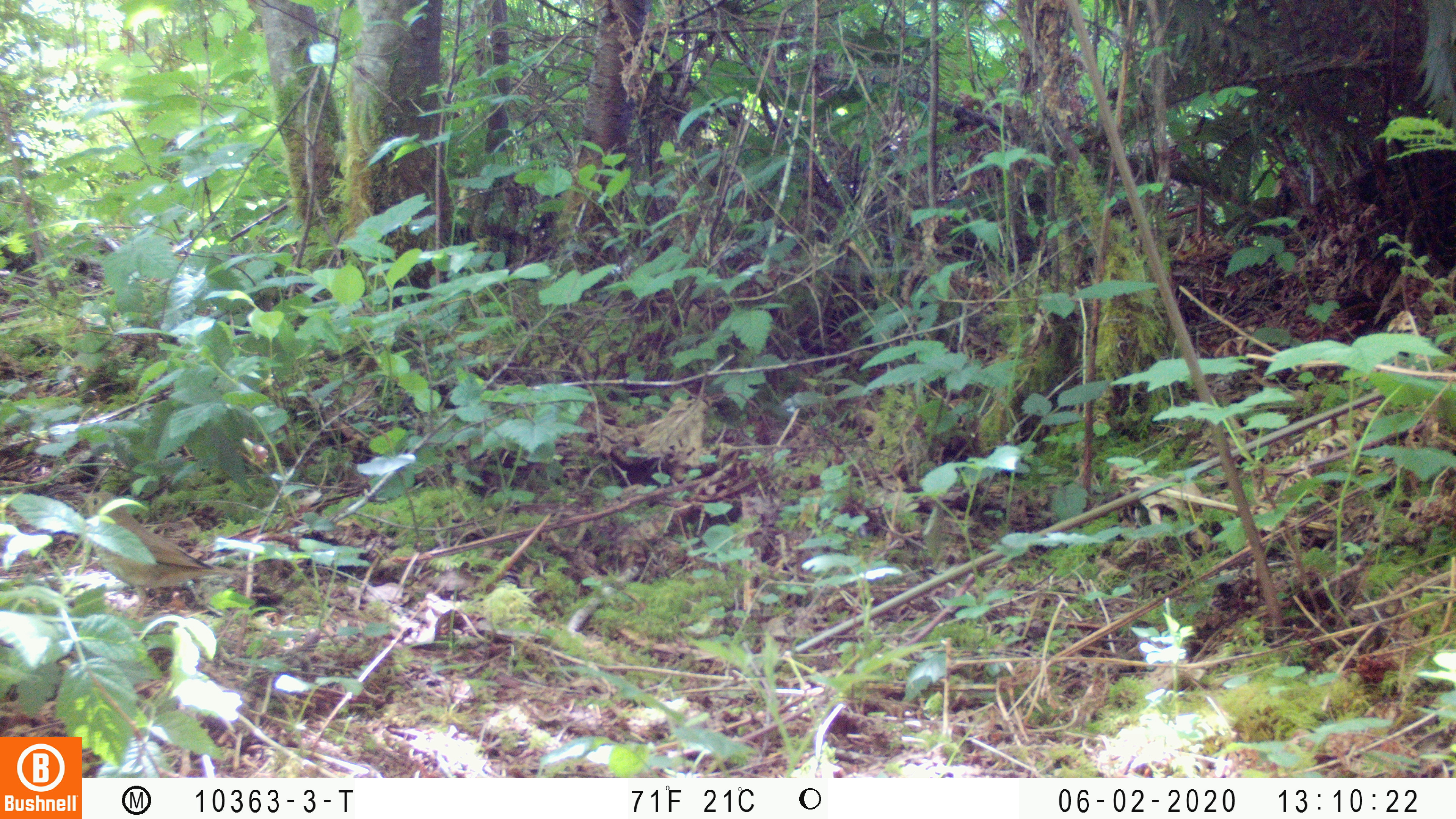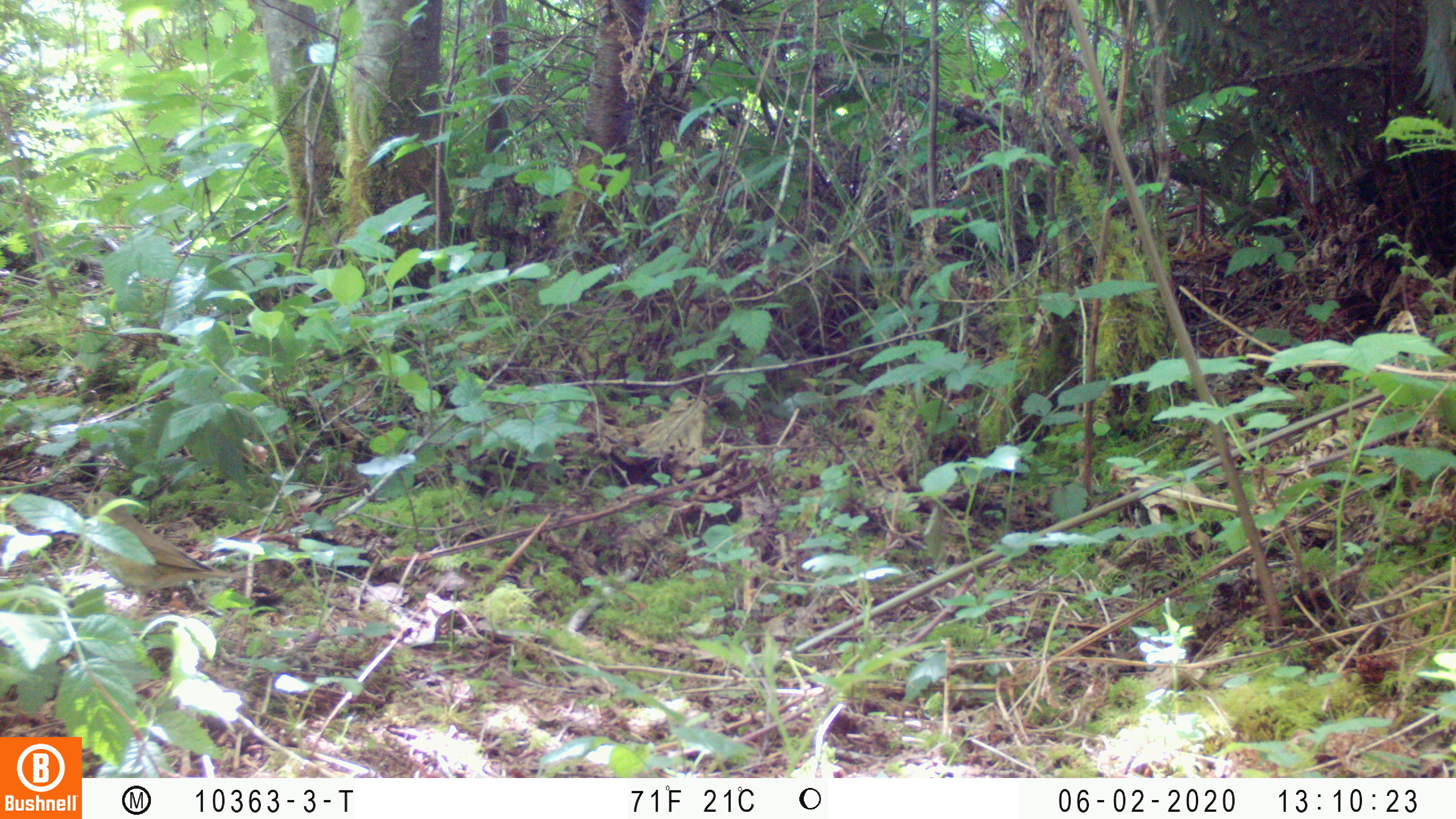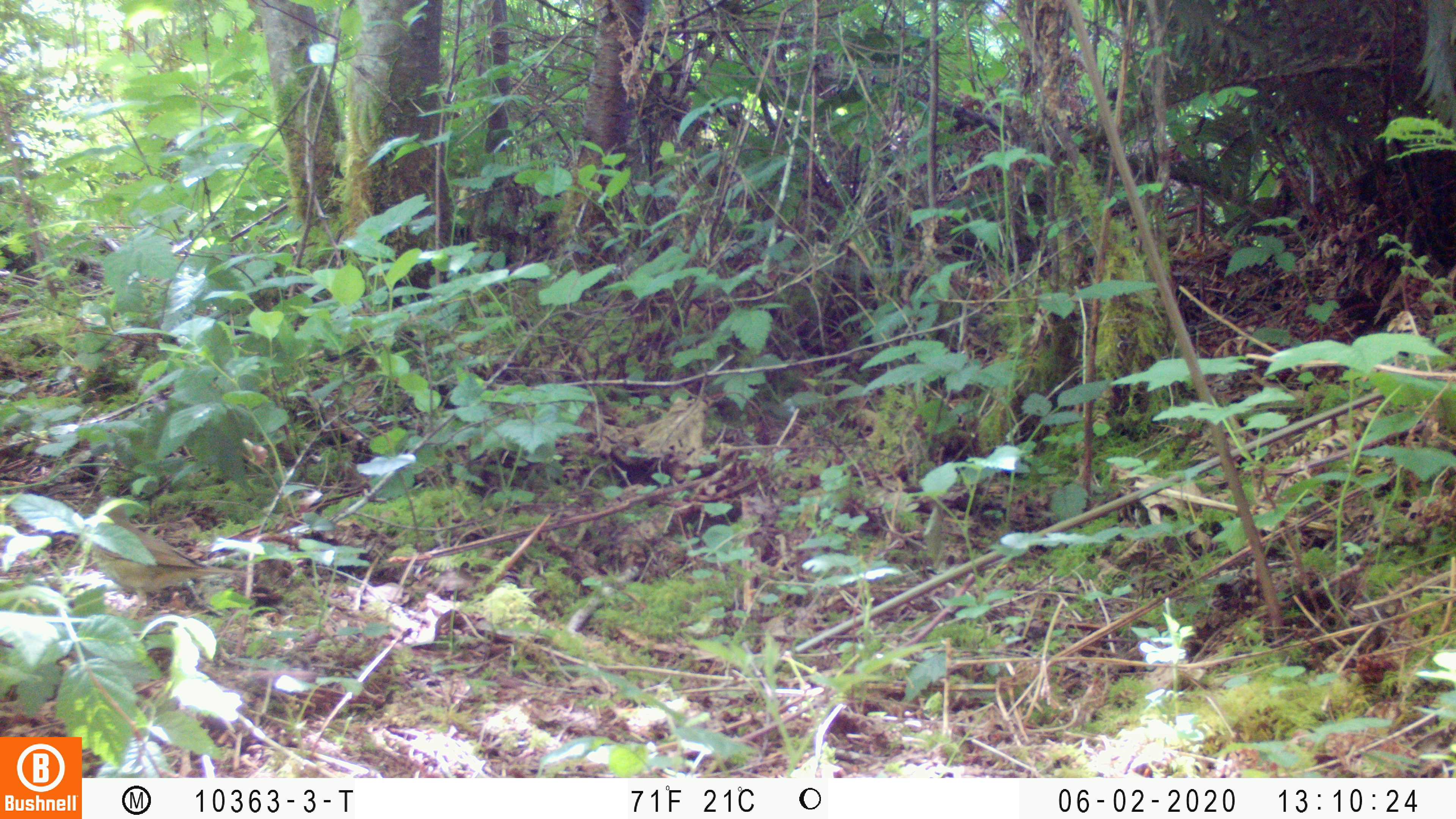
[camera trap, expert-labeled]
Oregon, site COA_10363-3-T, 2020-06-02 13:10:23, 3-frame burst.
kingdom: Animalia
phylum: Chordata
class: Aves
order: Passeriformes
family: Turdidae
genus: Catharus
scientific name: Catharus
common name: brown thrushes and nightingale-thrushes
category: catharus species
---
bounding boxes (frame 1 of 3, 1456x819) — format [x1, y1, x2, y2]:
catharus species: [76, 488, 256, 591]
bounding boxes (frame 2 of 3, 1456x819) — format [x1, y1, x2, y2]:
catharus species: [77, 489, 237, 596]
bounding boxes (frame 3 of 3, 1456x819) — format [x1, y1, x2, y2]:
catharus species: [87, 496, 259, 588]